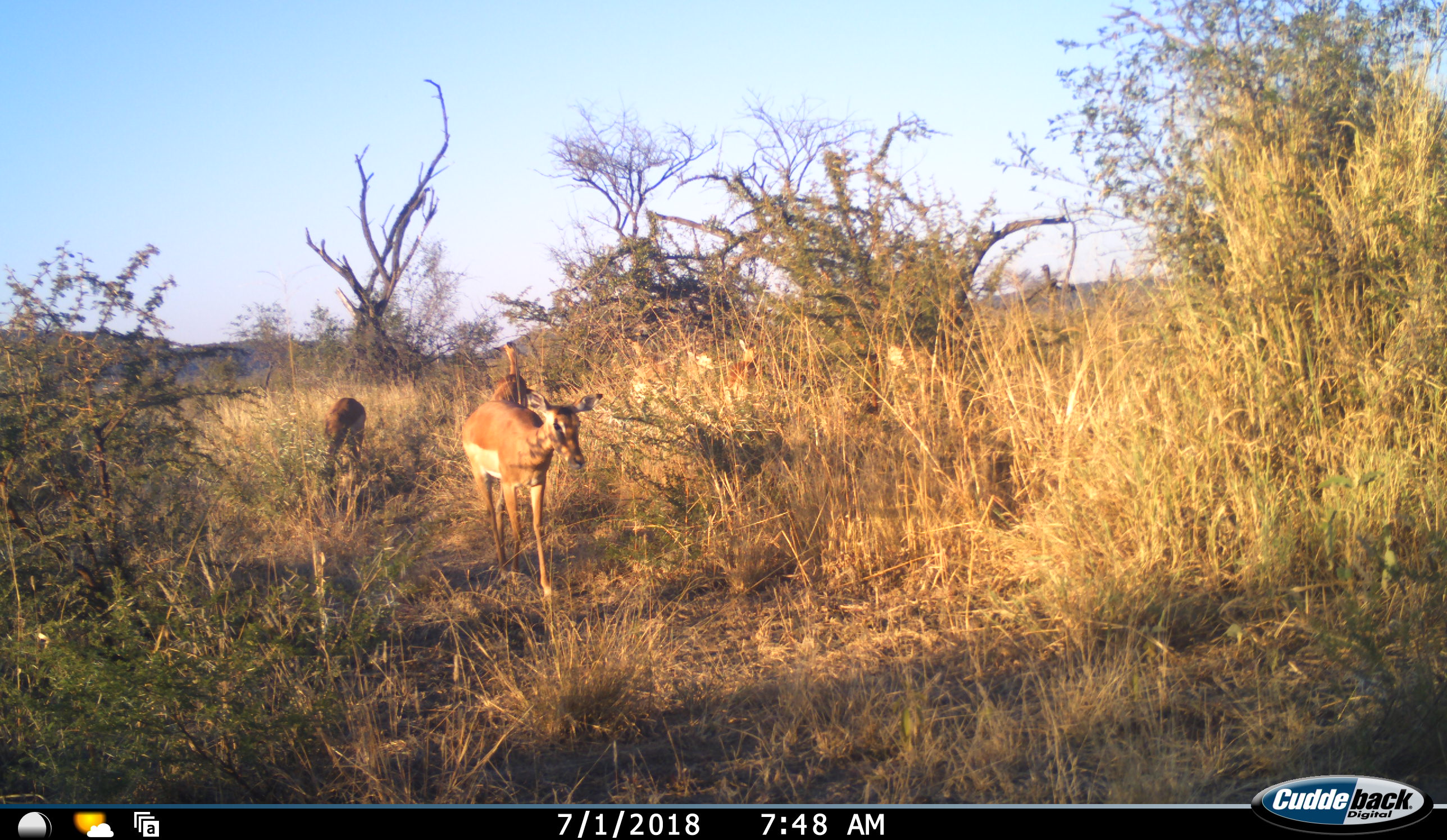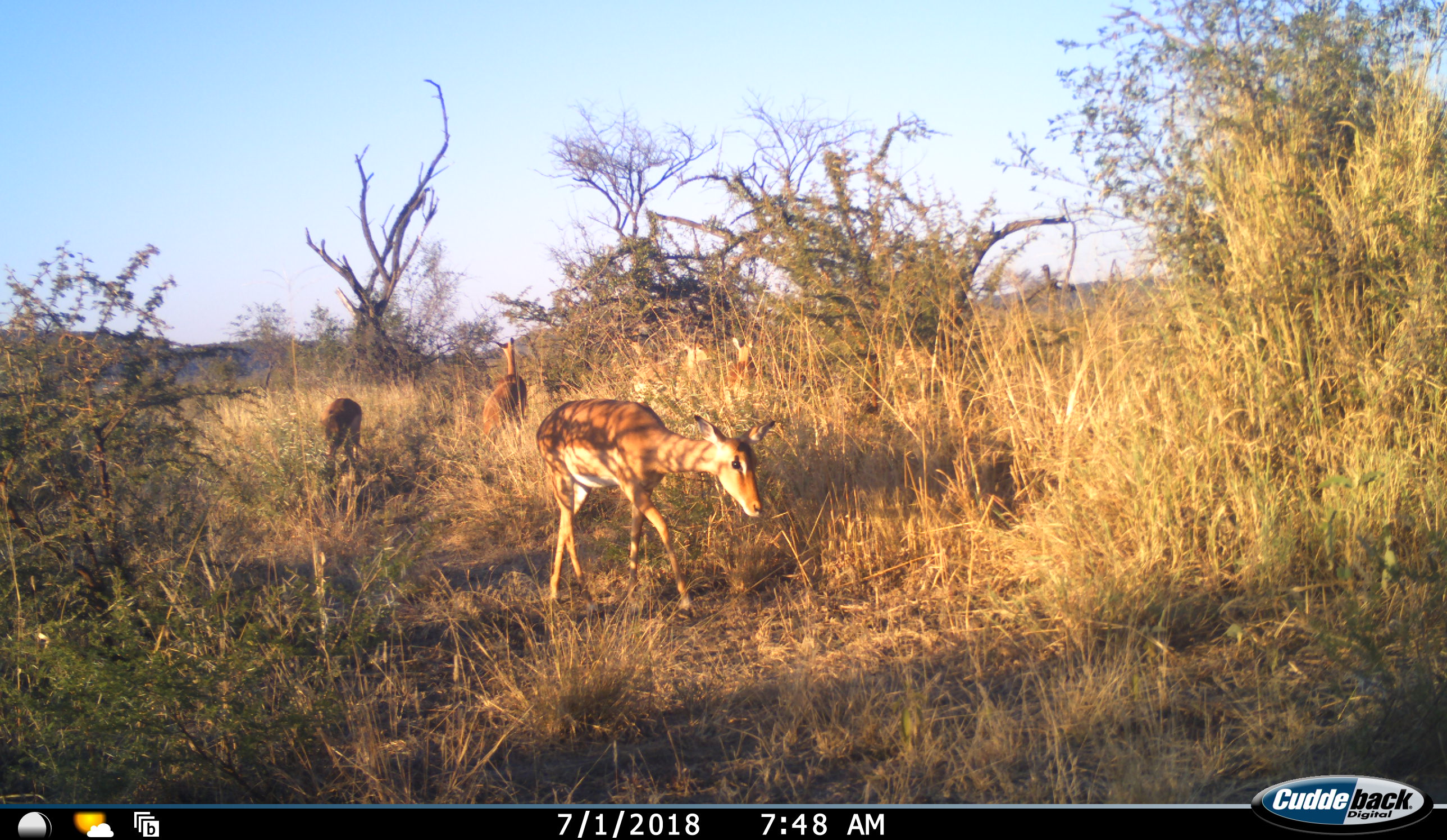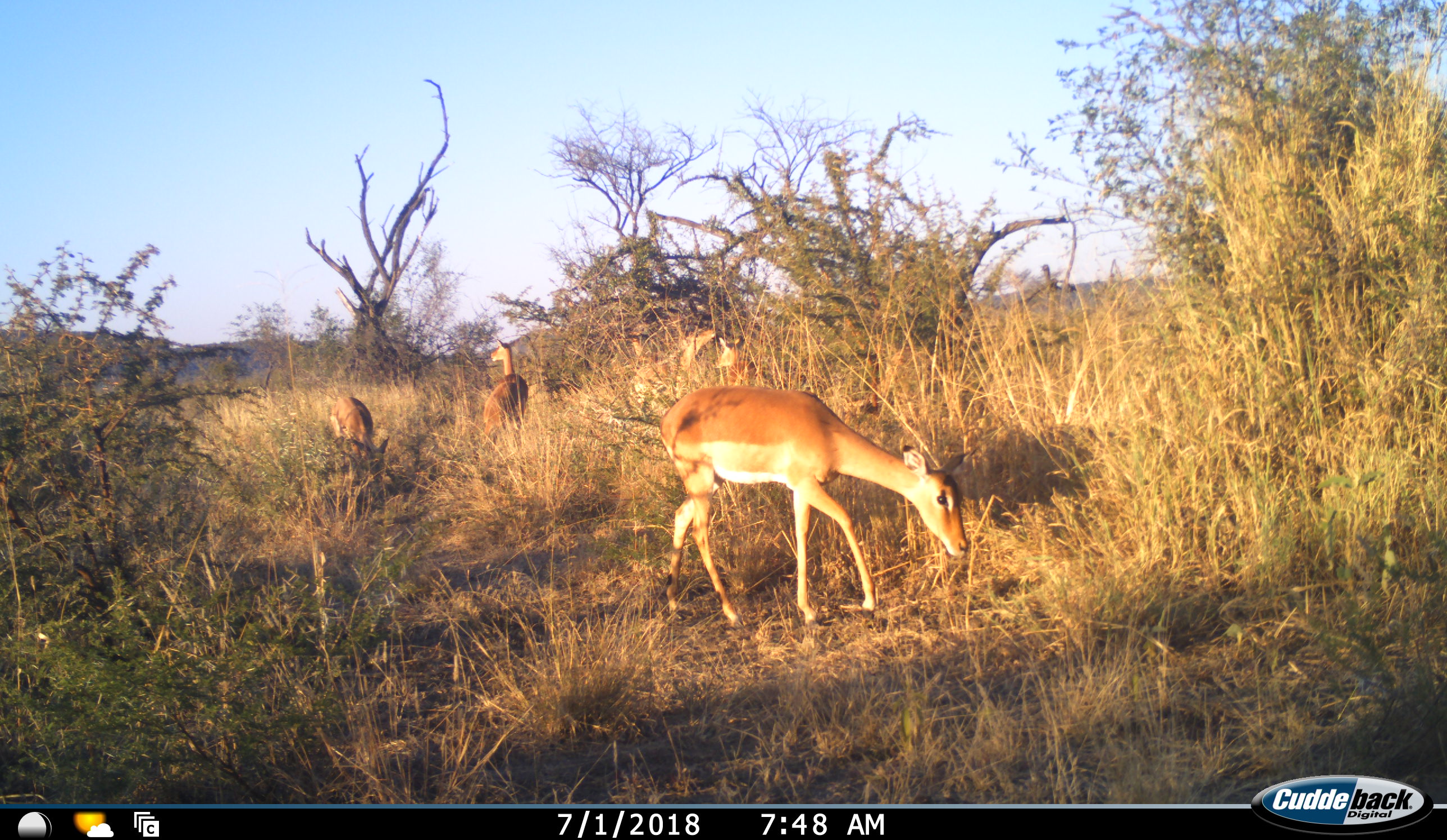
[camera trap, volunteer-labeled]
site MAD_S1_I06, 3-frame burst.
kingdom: Animalia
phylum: Chordata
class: Mammalia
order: Artiodactyla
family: Bovidae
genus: Aepyceros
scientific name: Aepyceros melampus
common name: impala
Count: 6.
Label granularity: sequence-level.